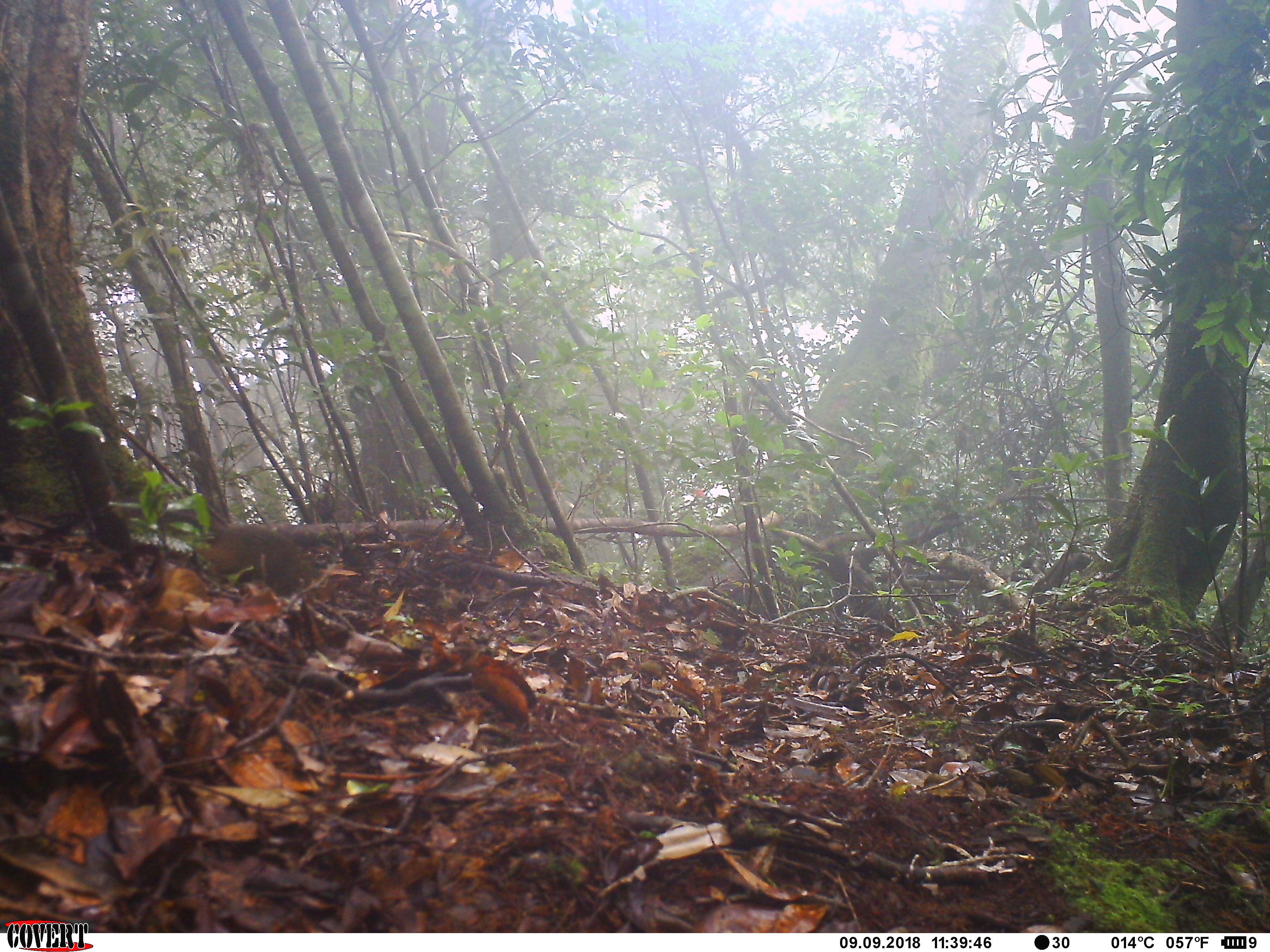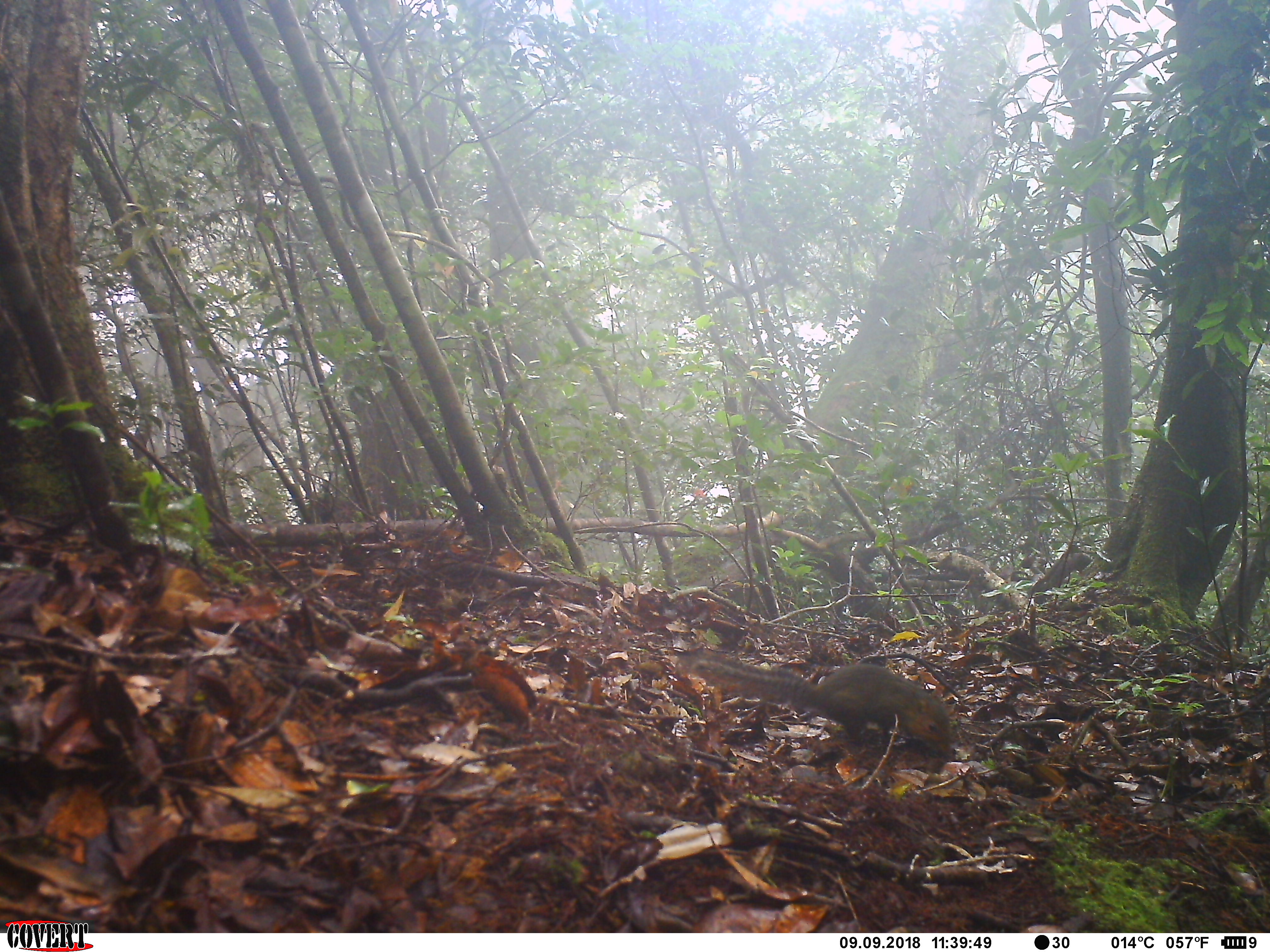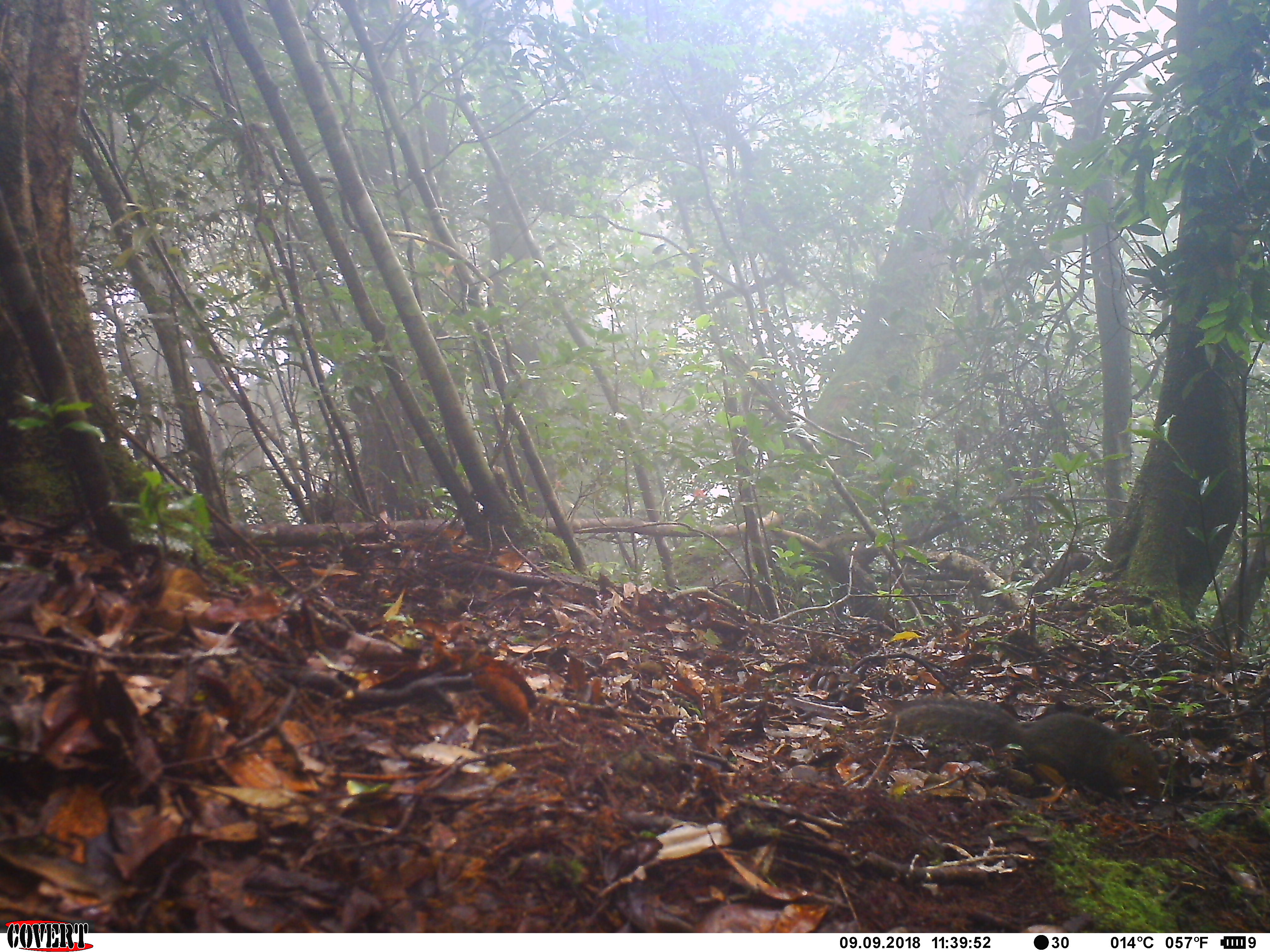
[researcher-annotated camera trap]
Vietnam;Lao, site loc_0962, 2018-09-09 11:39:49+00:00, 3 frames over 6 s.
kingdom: Animalia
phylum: Chordata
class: Mammalia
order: Rodentia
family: Sciuridae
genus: Dremomys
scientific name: Dremomys rufigenis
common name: red-cheeked squirrel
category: red cheeked squirrel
Red cheeked squirrel (red-cheeked squirrel) (Dremomys rufigenis). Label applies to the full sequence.